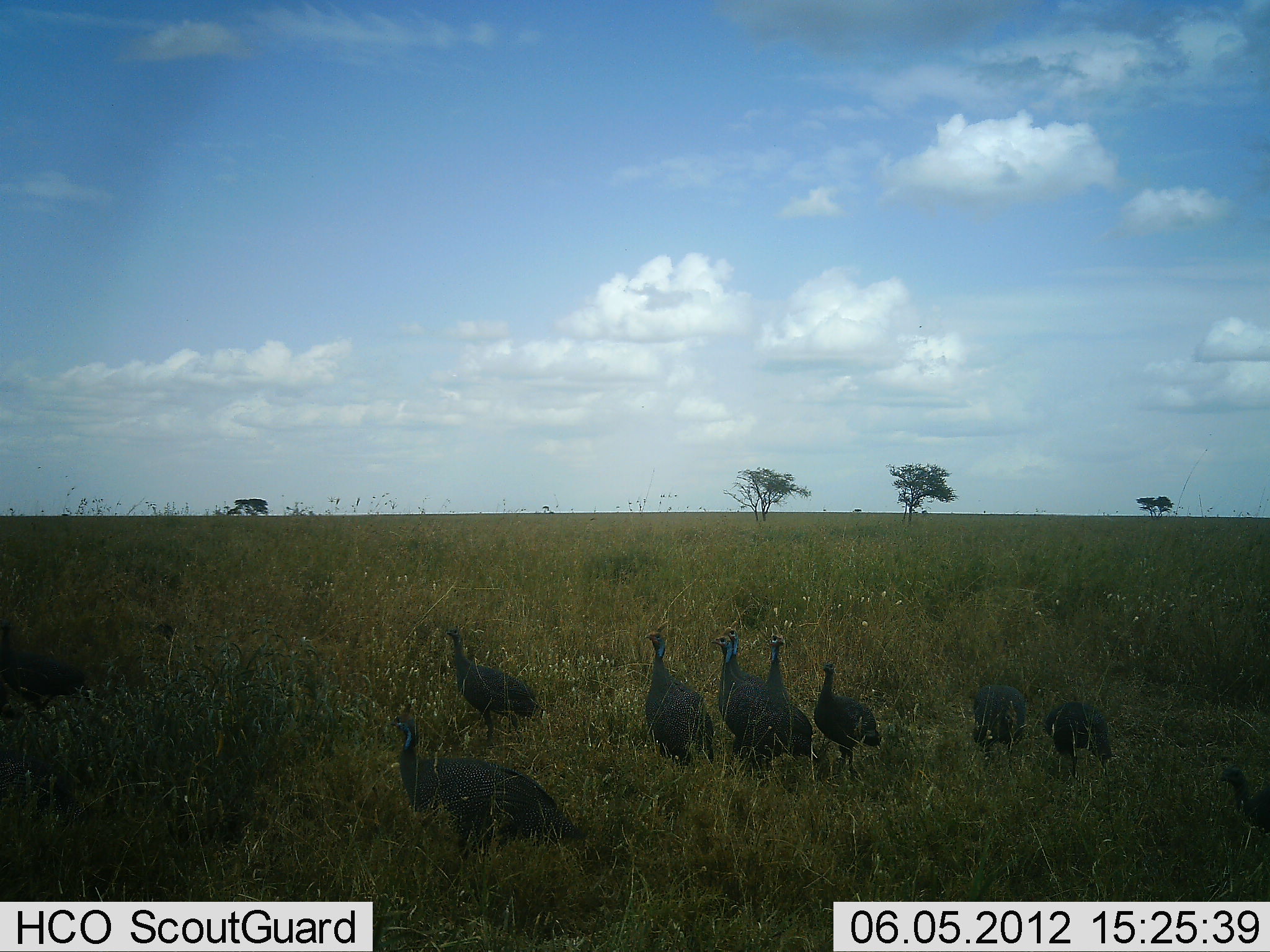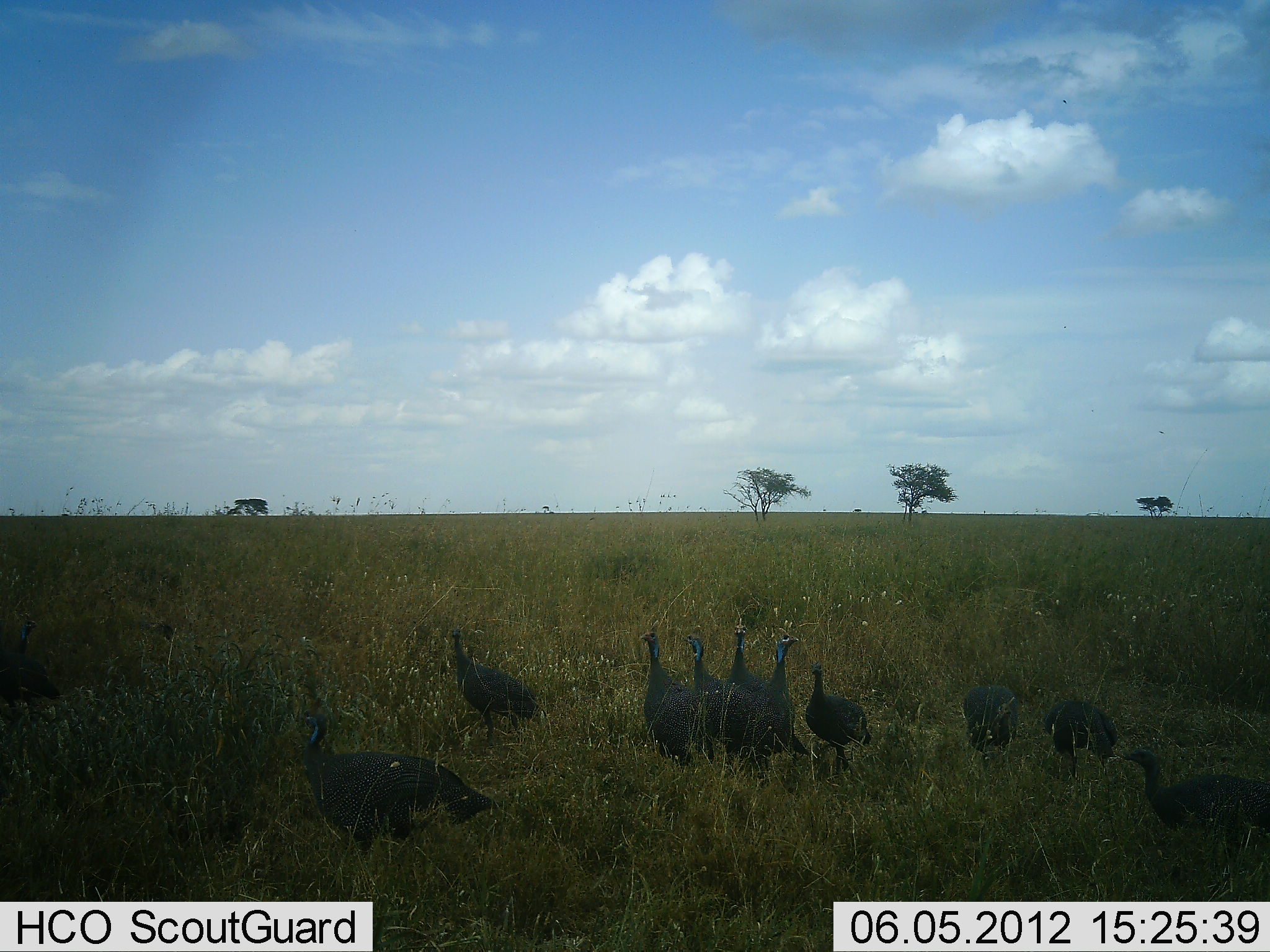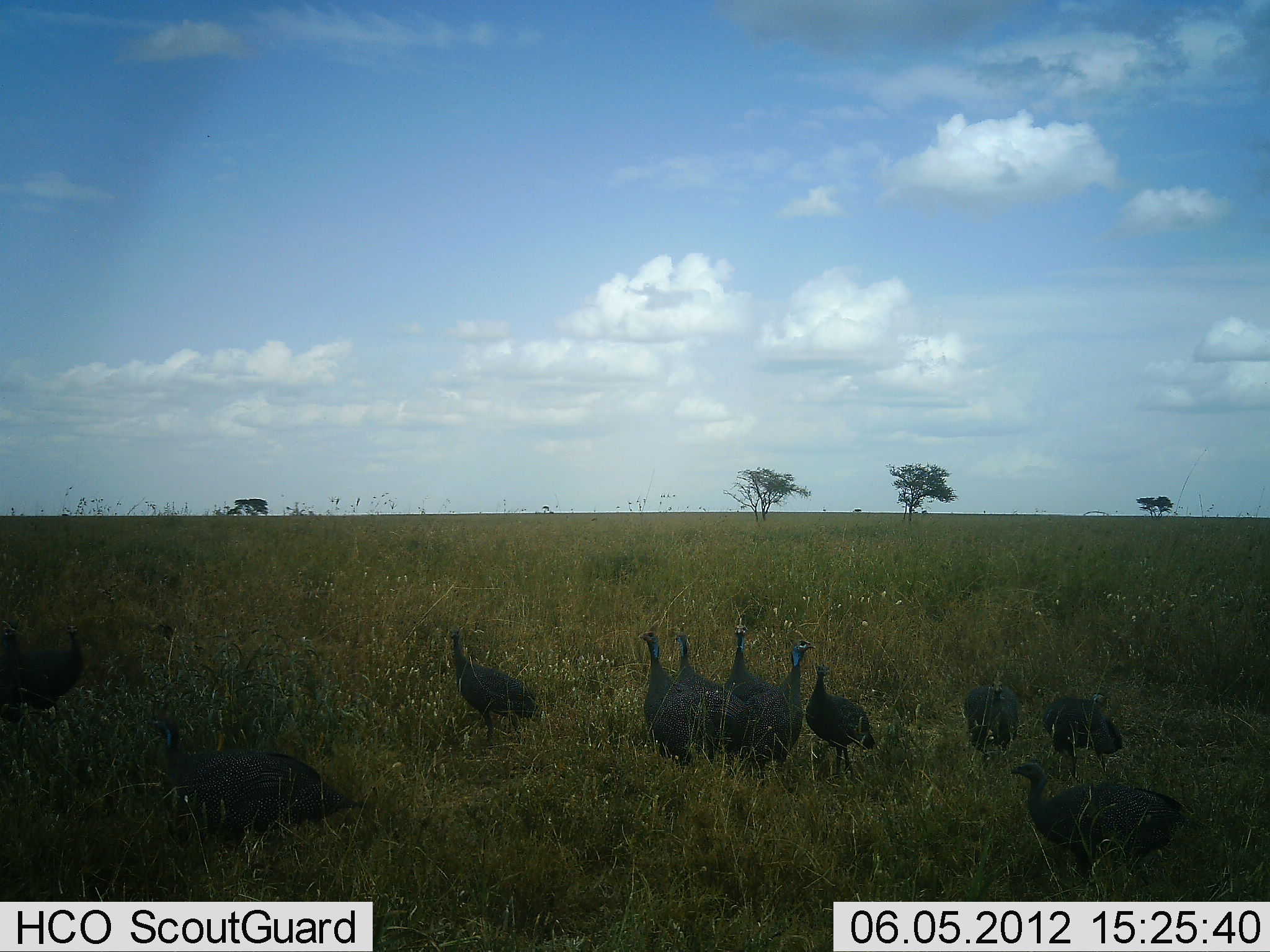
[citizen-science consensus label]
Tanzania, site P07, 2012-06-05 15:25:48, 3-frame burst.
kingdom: Animalia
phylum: Chordata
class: Aves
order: Galliformes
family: Numididae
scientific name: Numididae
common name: guinea fowl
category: guineafowl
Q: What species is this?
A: Guineafowl (guinea fowl) (Numididae).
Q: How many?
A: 11-50.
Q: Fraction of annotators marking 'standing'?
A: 62%.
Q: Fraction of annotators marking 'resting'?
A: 0%.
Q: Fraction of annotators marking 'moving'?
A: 73%.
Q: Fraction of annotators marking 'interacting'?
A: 4%.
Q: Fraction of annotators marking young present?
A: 4%.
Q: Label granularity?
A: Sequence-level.